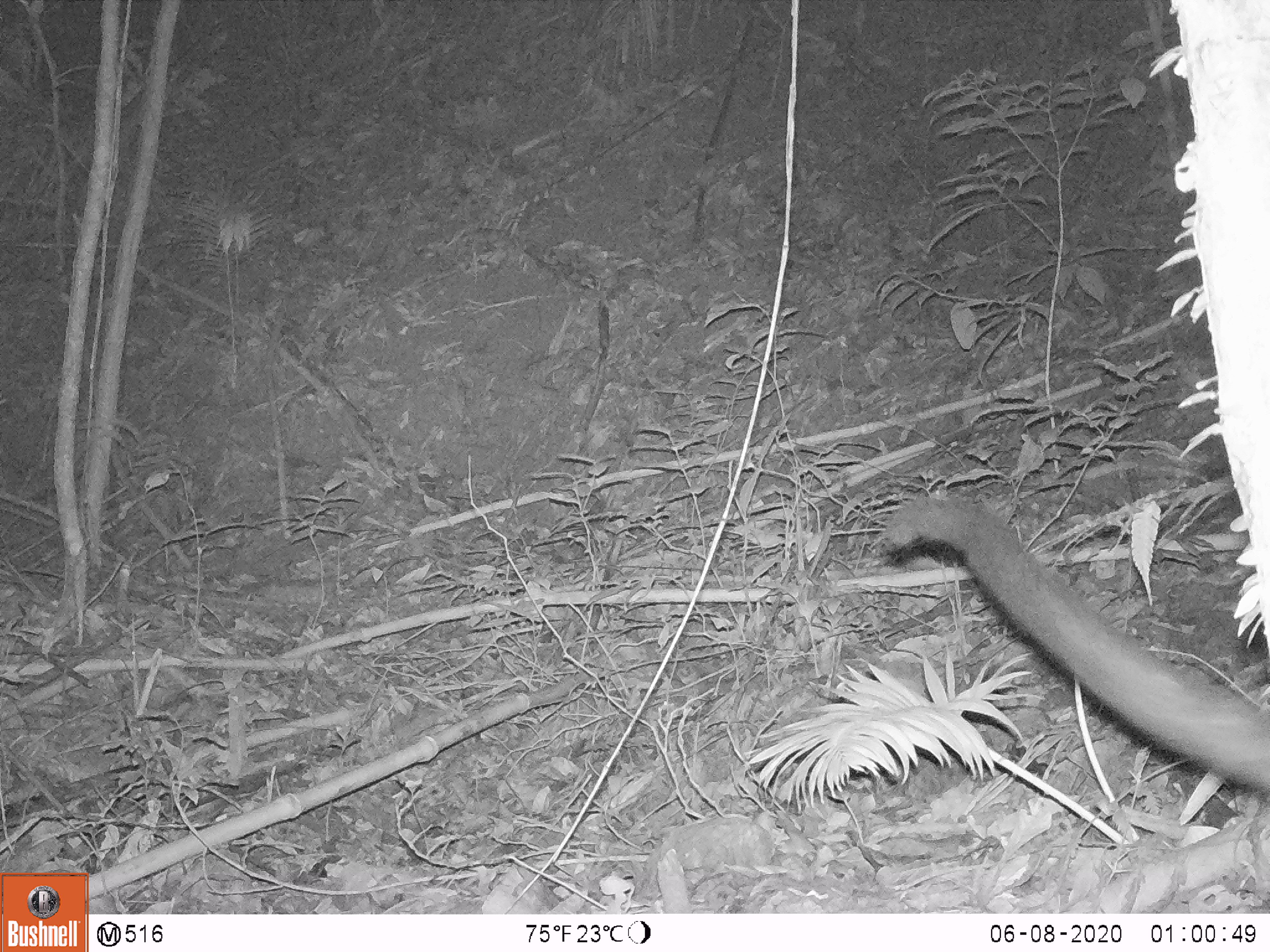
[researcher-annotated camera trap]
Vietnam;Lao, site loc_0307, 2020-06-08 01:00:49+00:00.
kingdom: Animalia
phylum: Chordata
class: Mammalia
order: Carnivora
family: Viverridae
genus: Paradoxurus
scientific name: Paradoxurus hermaphroditus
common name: common palm civet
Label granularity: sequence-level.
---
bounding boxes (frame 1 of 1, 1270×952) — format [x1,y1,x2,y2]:
common palm civet: [883,497,1270,797]